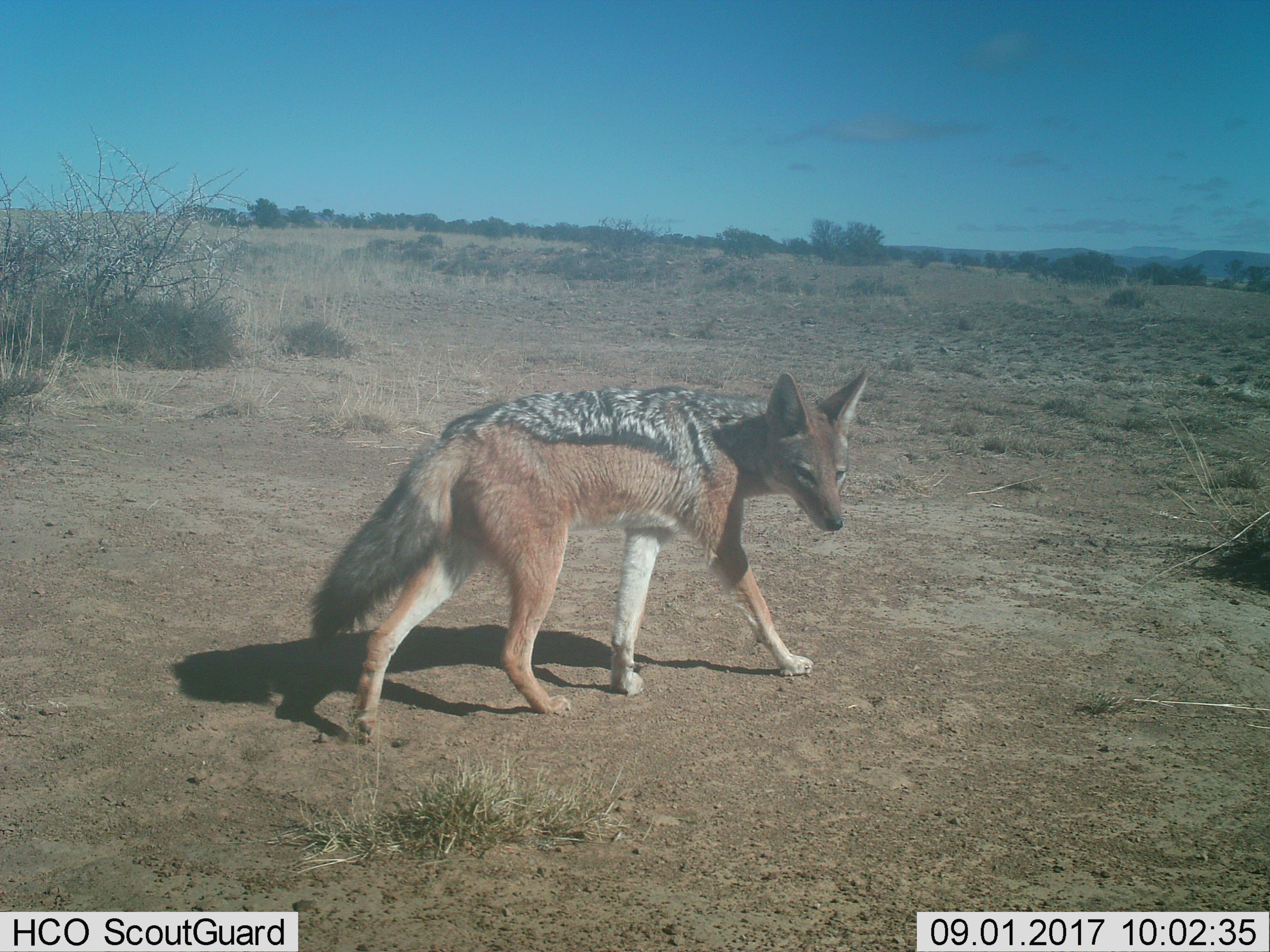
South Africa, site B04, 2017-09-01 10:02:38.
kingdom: Animalia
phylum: Chordata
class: Mammalia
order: Carnivora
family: Canidae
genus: Lupulella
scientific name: Lupulella mesomelas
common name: black-backed jackal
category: jackalblackbacked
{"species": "jackalblackbacked (black-backed jackal) (Lupulella mesomelas)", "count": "1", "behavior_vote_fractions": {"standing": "0%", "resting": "0%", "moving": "100%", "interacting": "0%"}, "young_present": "0%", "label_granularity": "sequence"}